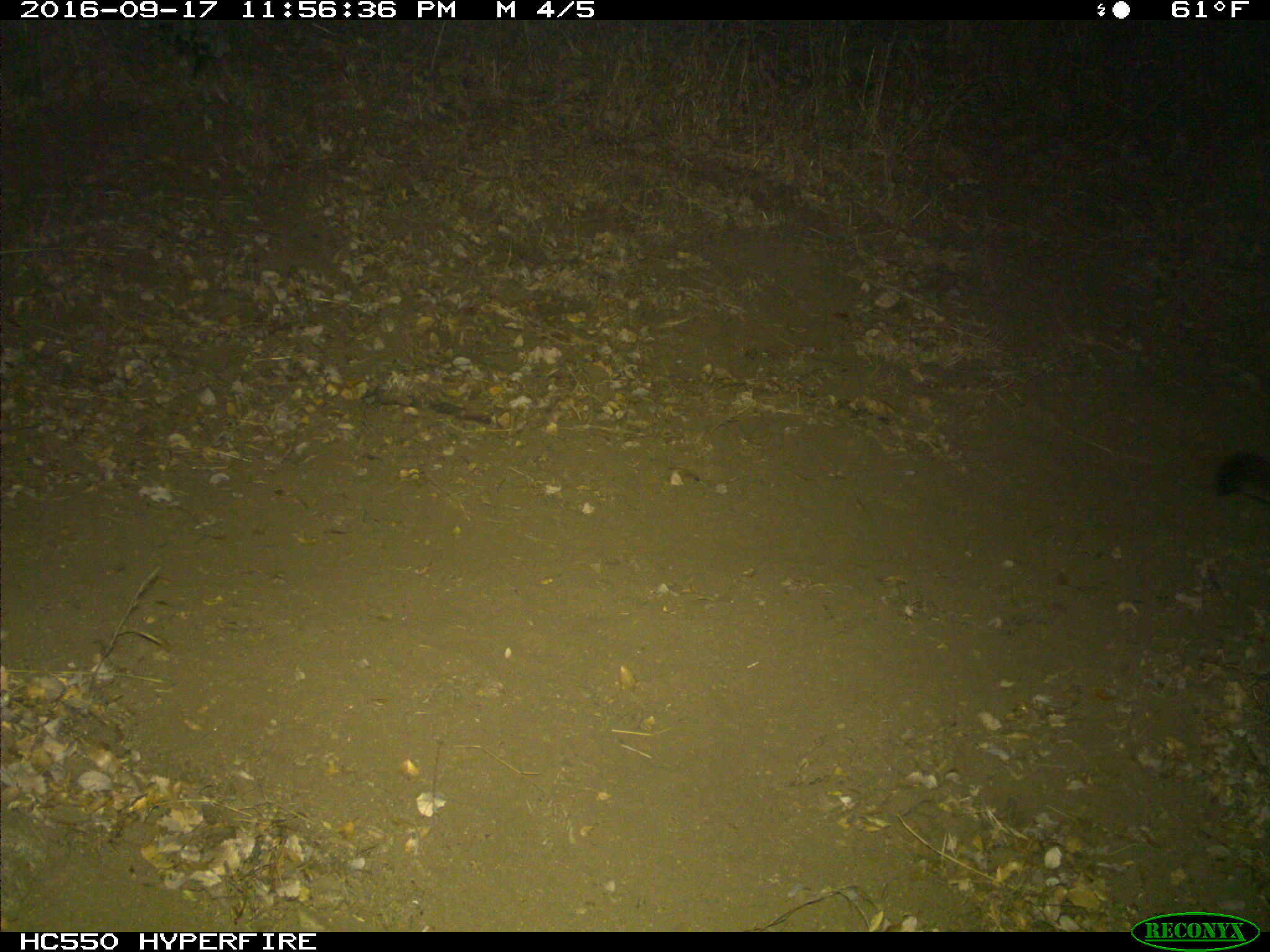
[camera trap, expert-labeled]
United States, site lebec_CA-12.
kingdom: Animalia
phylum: Chordata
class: Mammalia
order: Carnivora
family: Felidae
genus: Puma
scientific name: Puma concolor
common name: mountain lion